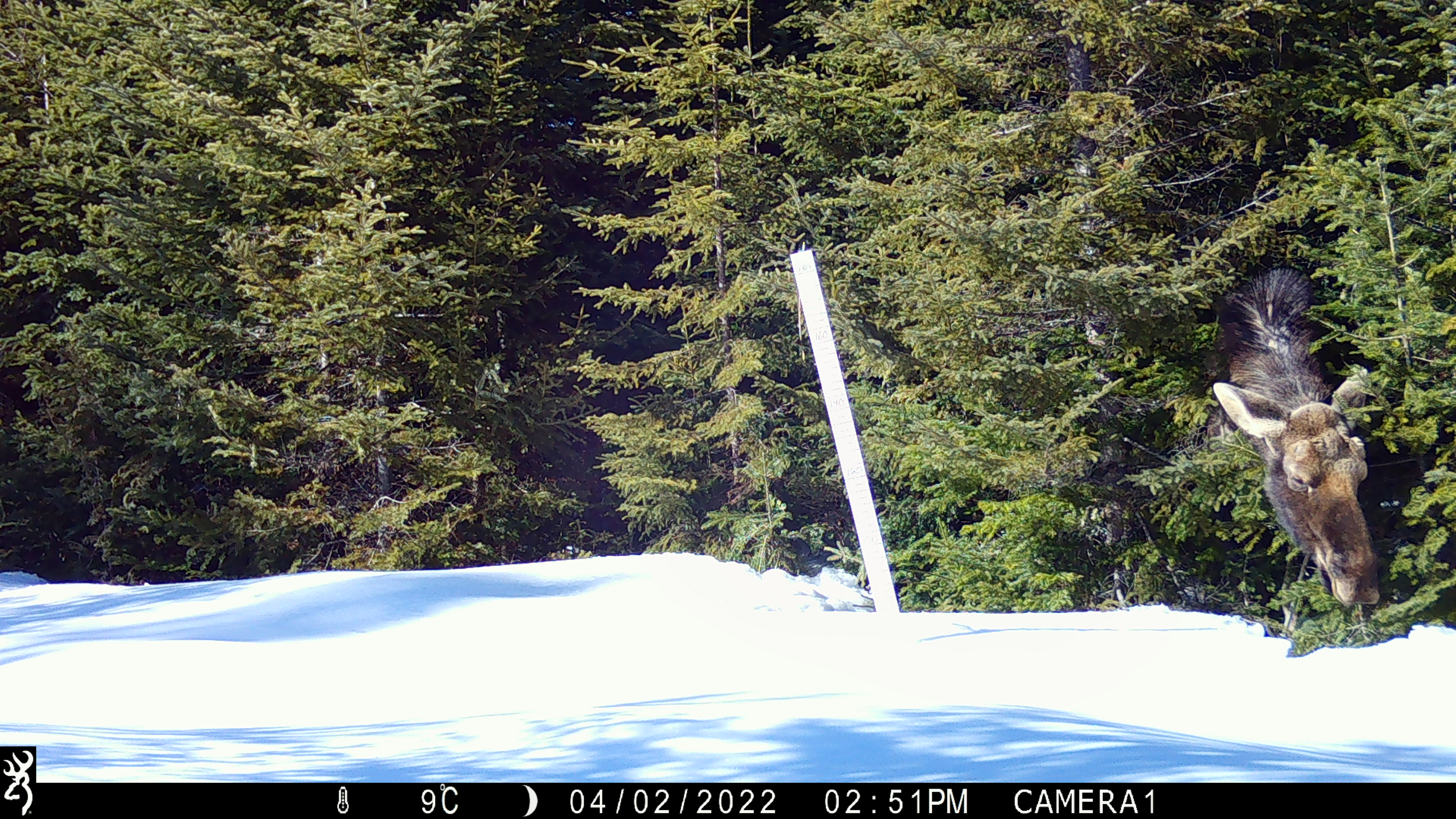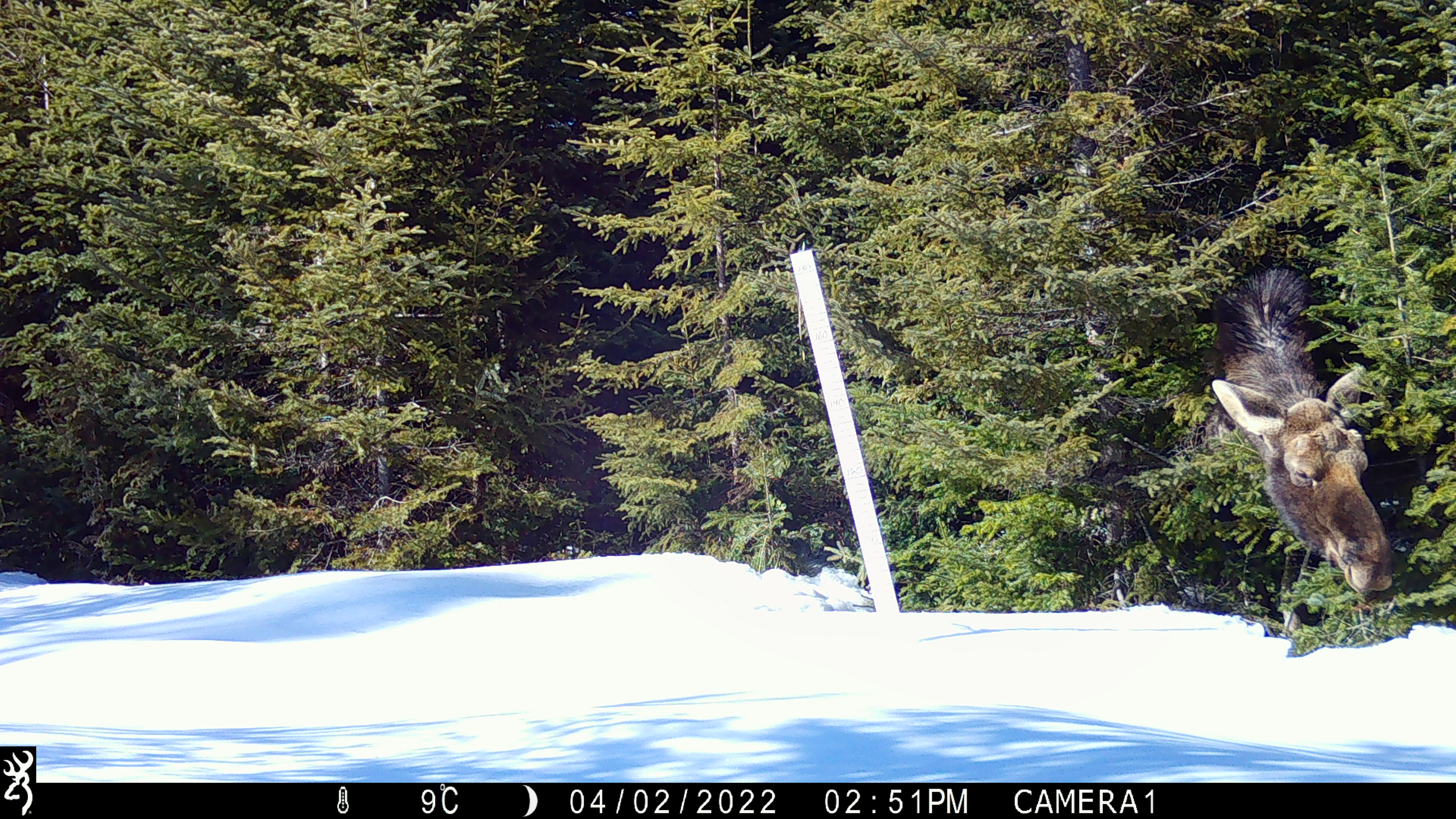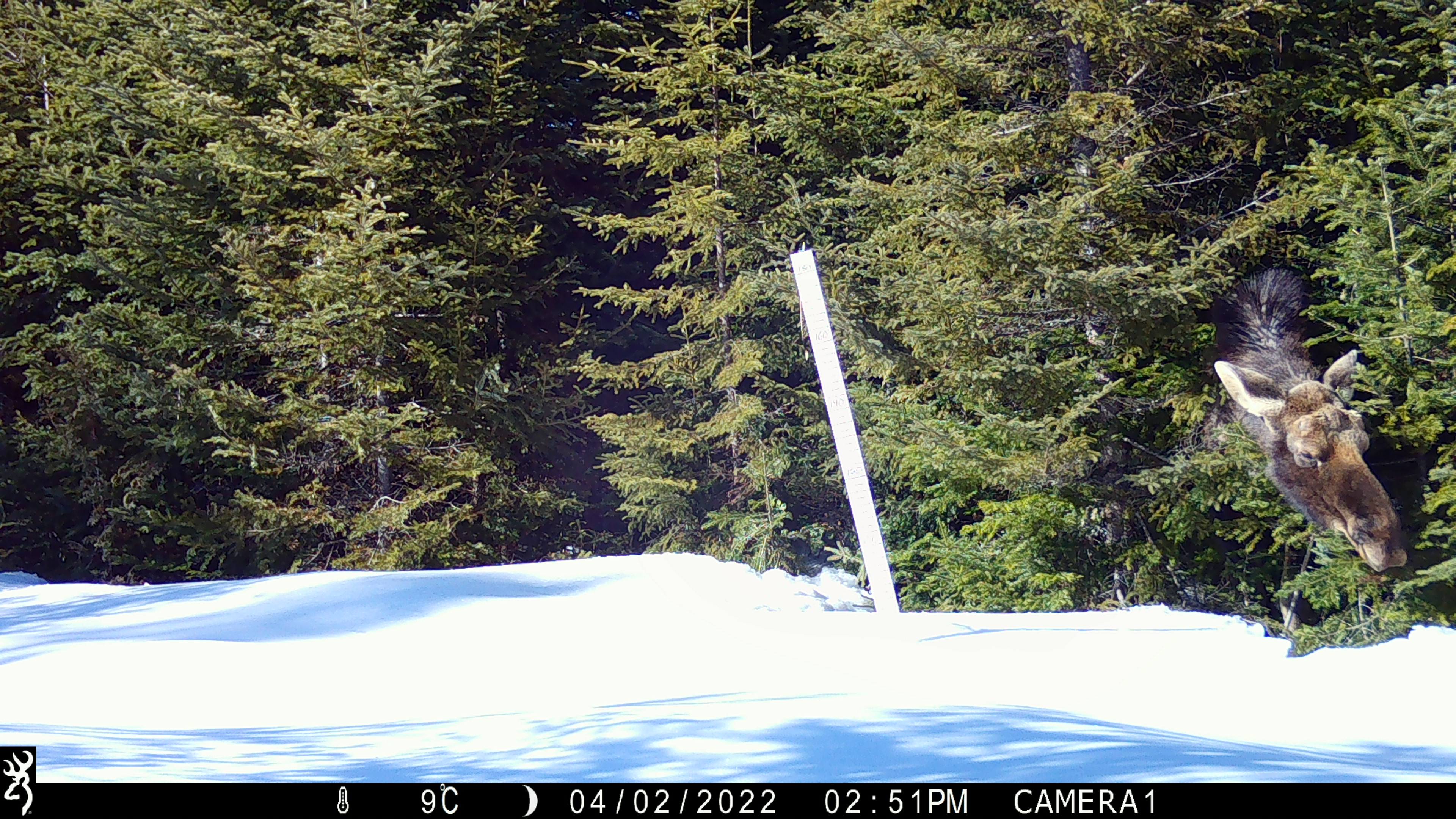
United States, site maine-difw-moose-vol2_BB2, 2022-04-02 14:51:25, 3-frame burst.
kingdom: Animalia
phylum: Chordata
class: Mammalia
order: Artiodactyla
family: Cervidae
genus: Alces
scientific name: Alces alces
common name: moose